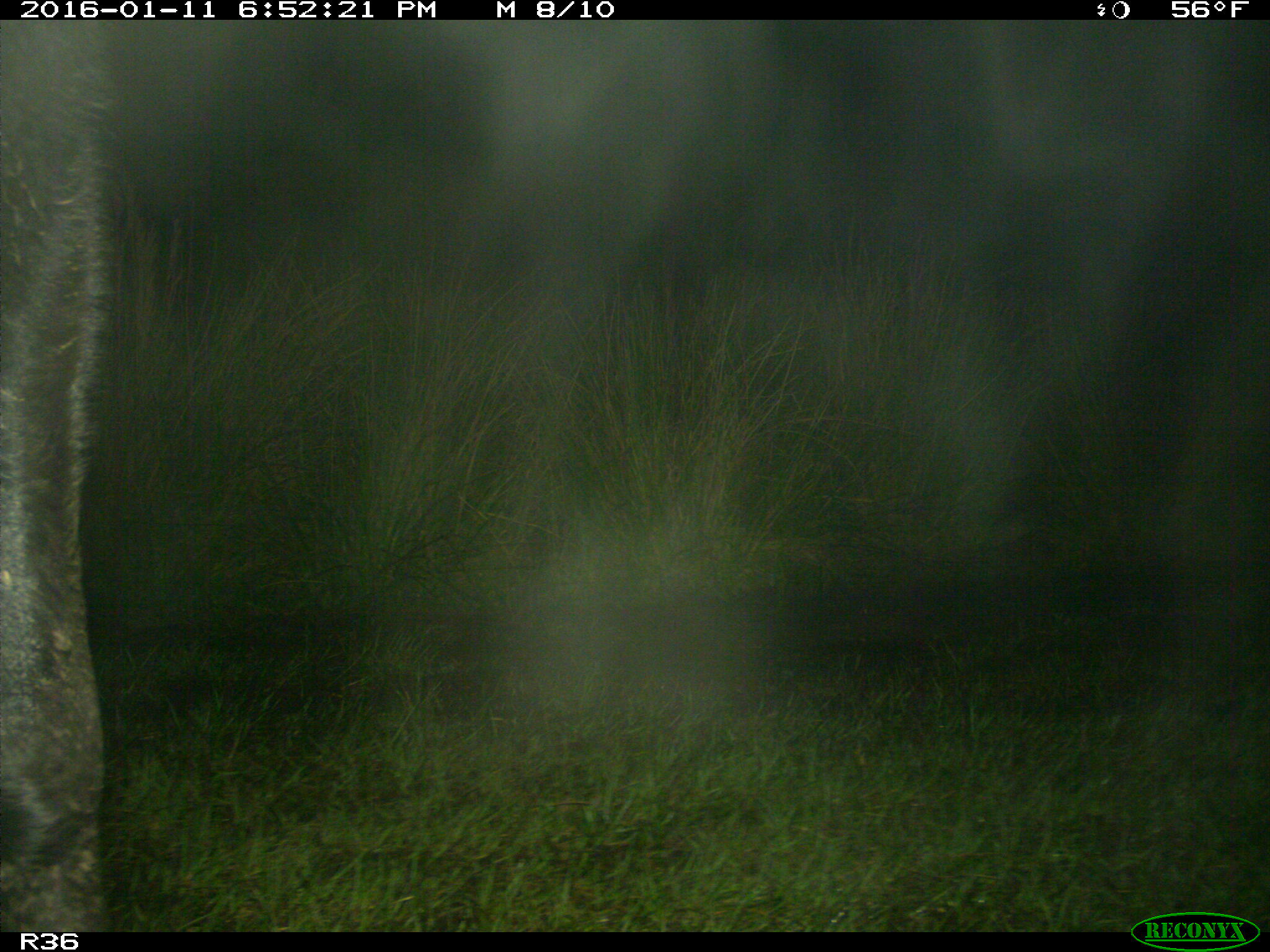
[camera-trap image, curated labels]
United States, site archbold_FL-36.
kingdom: Animalia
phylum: Chordata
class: Mammalia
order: Artiodactyla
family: Bovidae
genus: Bos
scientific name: Bos taurus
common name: domestic cow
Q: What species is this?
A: Bos taurus (domestic cow).